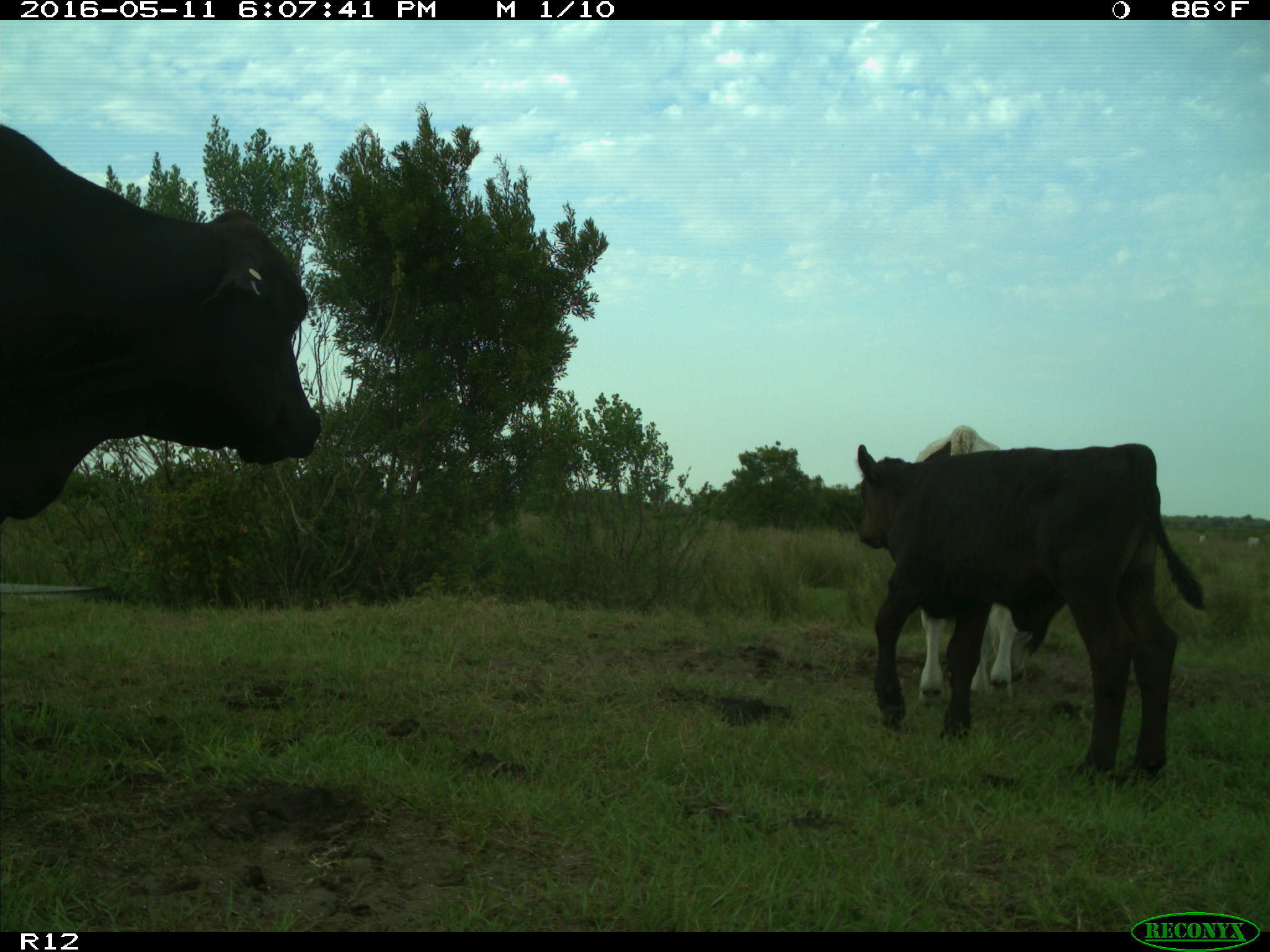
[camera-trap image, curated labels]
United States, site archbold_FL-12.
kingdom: Animalia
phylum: Chordata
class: Mammalia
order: Artiodactyla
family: Bovidae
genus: Bos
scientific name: Bos taurus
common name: domestic cow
Bos taurus (domestic cow).